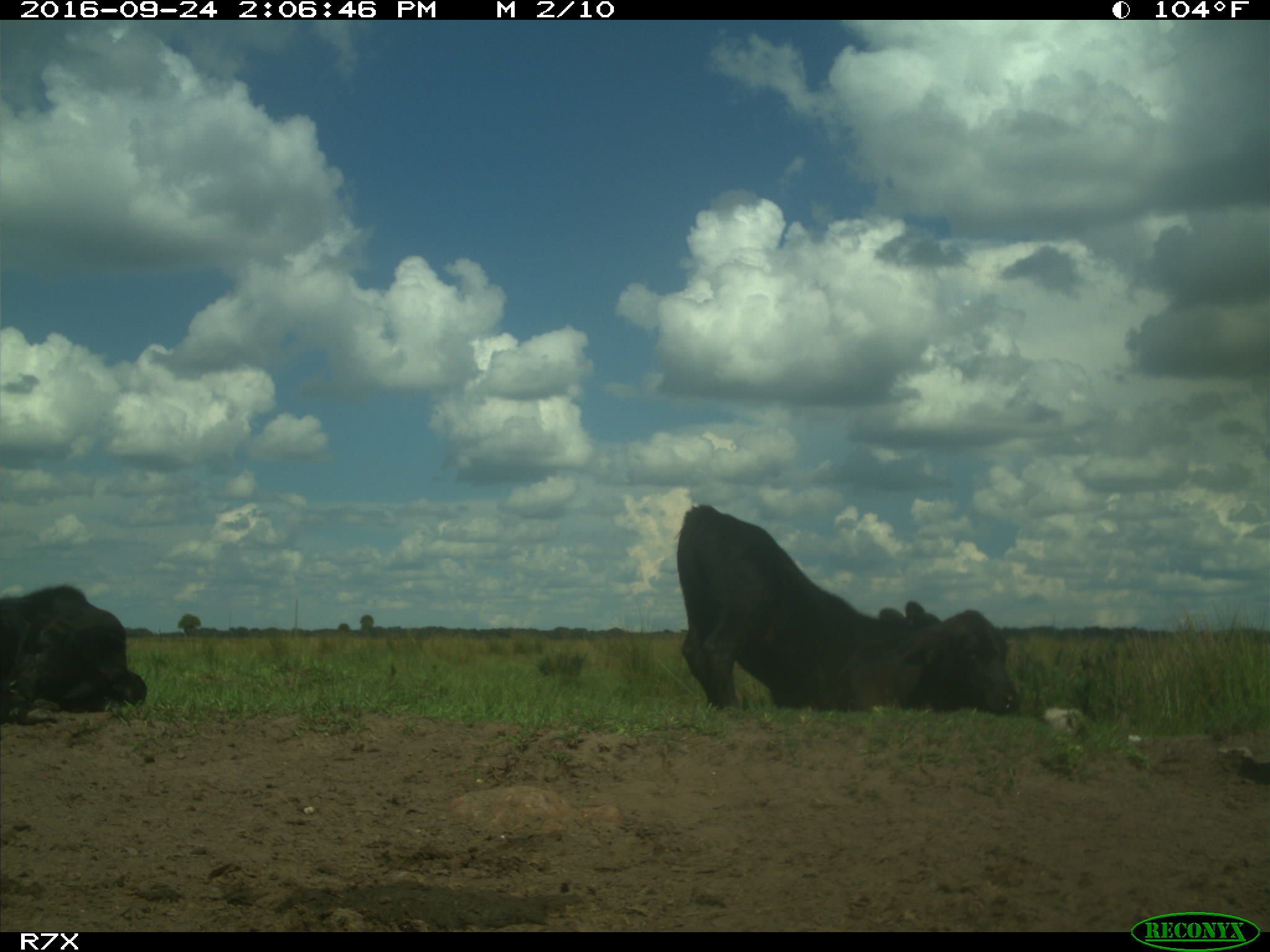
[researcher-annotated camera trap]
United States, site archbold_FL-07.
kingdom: Animalia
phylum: Chordata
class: Mammalia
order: Artiodactyla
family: Bovidae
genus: Bos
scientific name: Bos taurus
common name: domestic cow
Bos taurus (domestic cow).